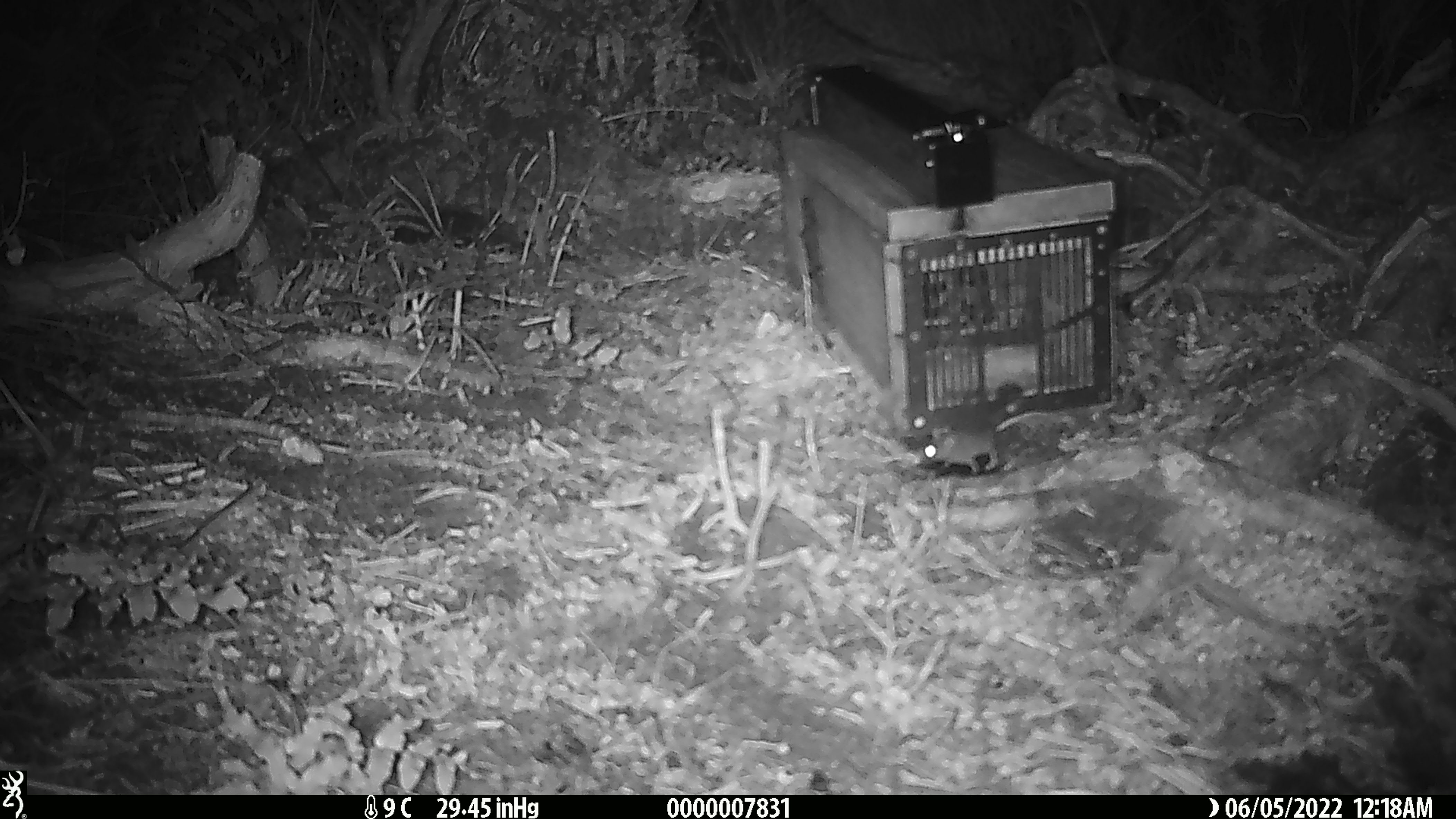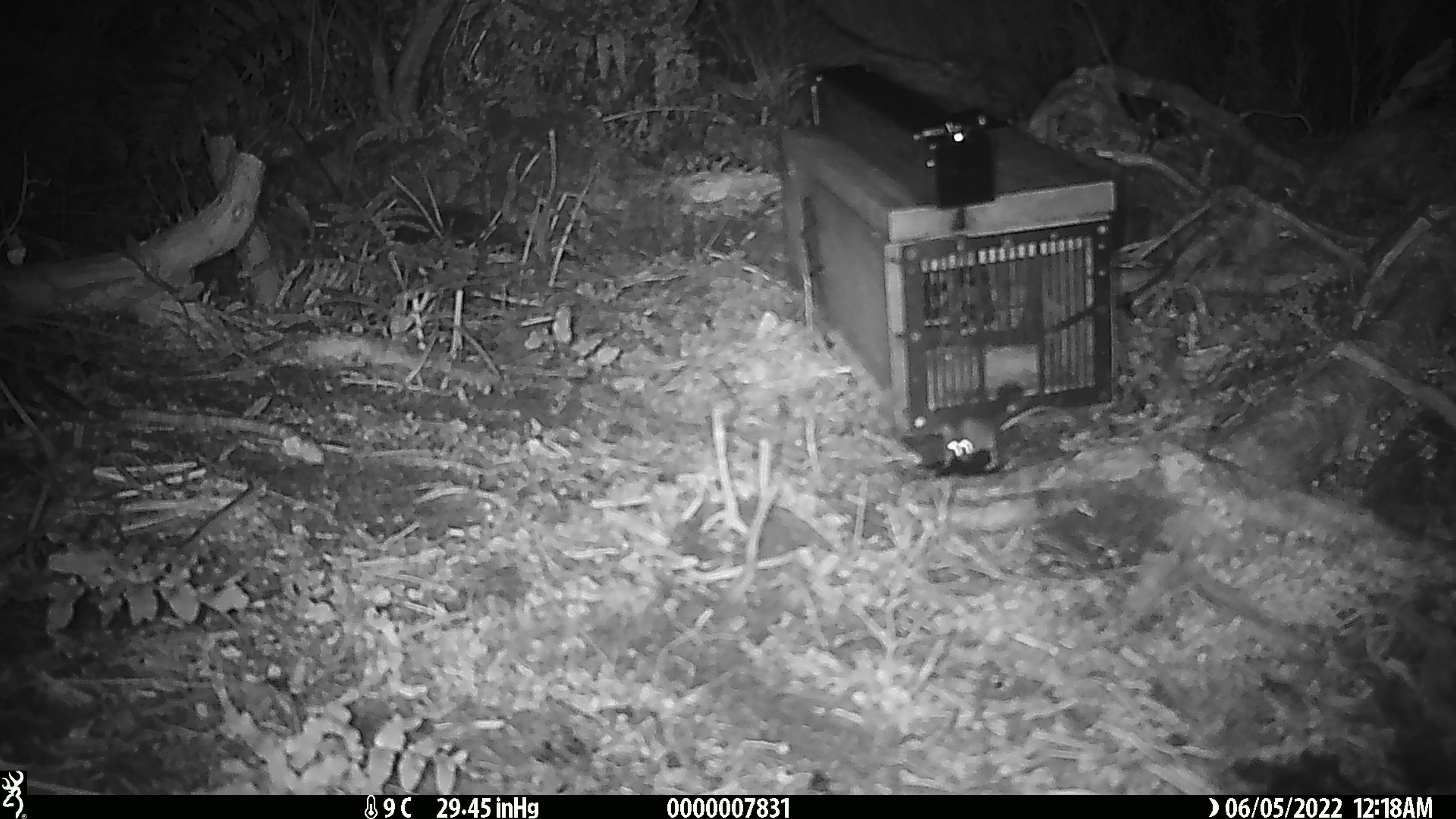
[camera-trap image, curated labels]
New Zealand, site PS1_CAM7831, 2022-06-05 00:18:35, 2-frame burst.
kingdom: Animalia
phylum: Chordata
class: Mammalia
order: Rodentia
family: Muridae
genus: Mus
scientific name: Mus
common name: mouse